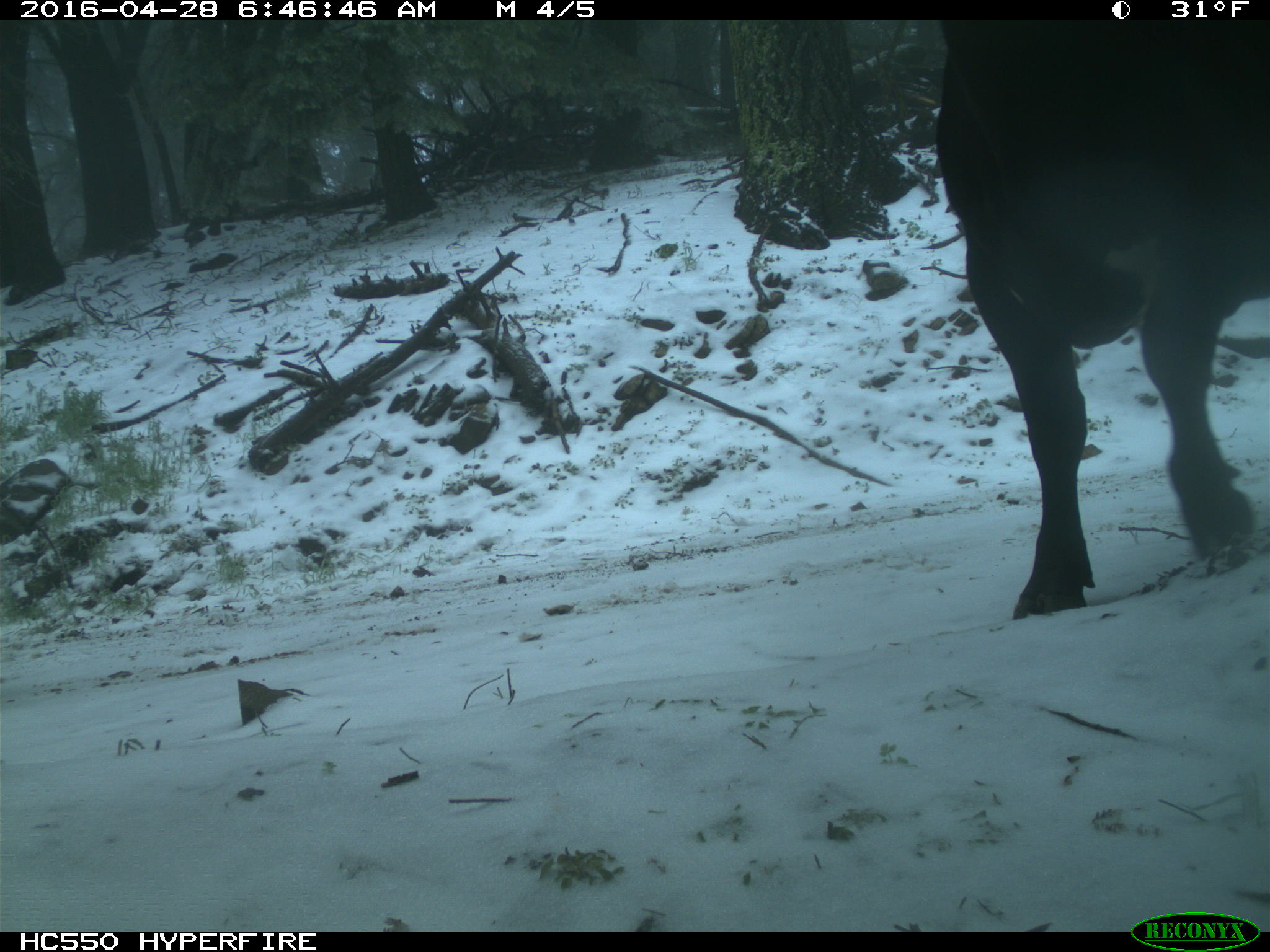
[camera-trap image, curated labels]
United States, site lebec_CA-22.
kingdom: Animalia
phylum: Chordata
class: Mammalia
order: Artiodactyla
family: Bovidae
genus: Bos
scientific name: Bos taurus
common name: domestic cow